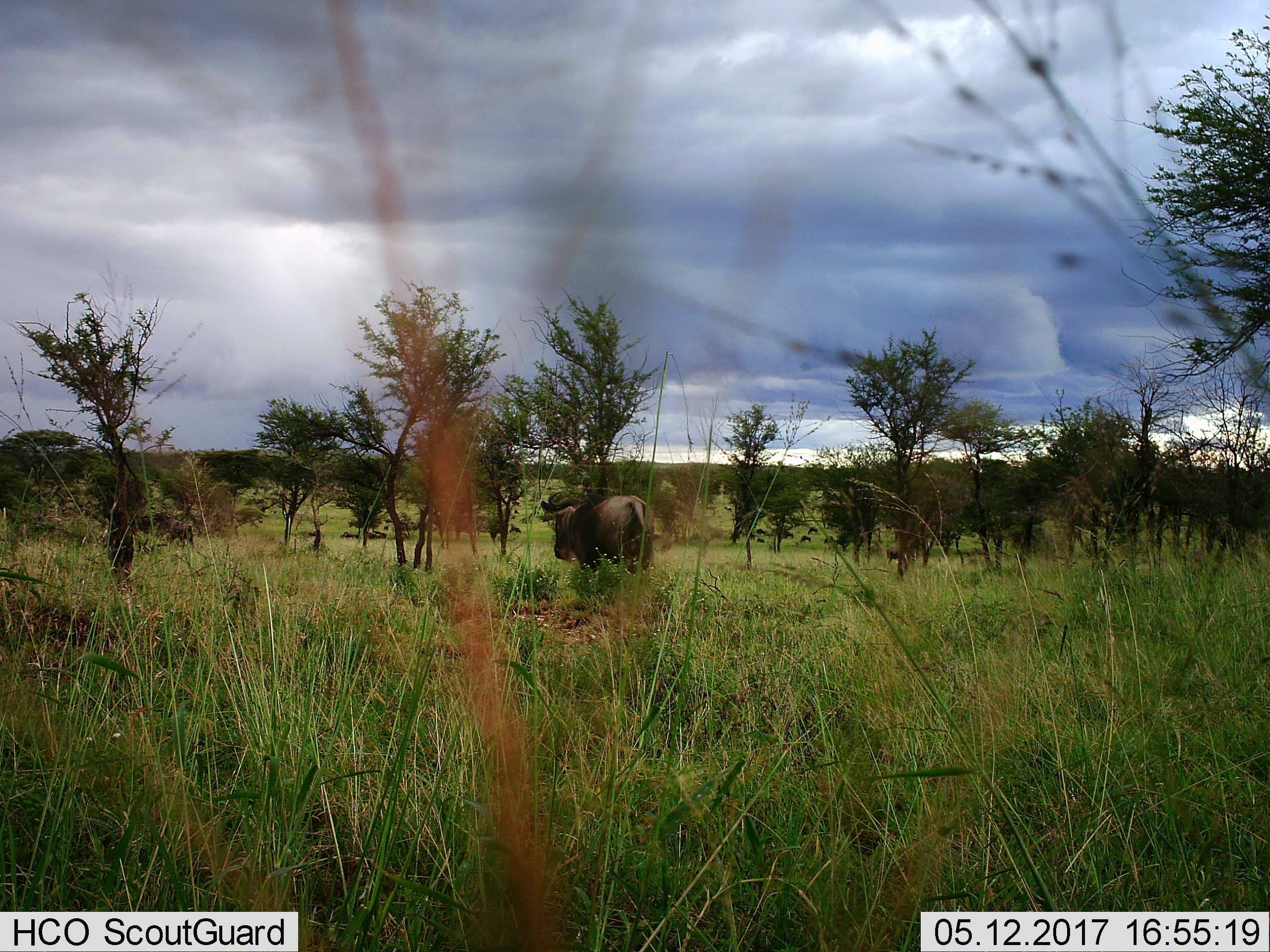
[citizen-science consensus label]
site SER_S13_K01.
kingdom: Animalia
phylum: Chordata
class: Mammalia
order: Artiodactyla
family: Bovidae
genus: Connochaetes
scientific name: Connochaetes taurinus taurinus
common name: blue wildebeest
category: wildebeestblue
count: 1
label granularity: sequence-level